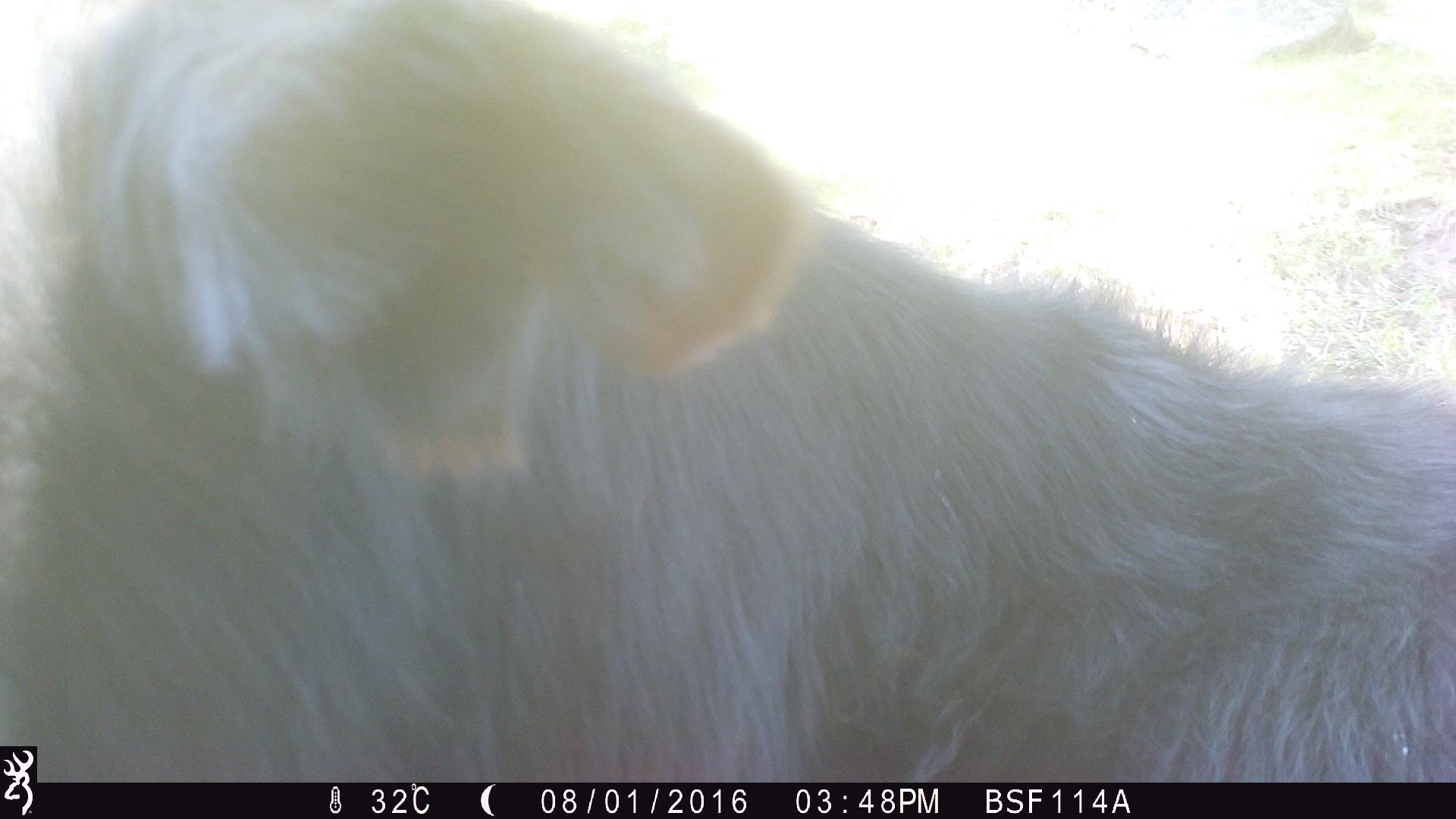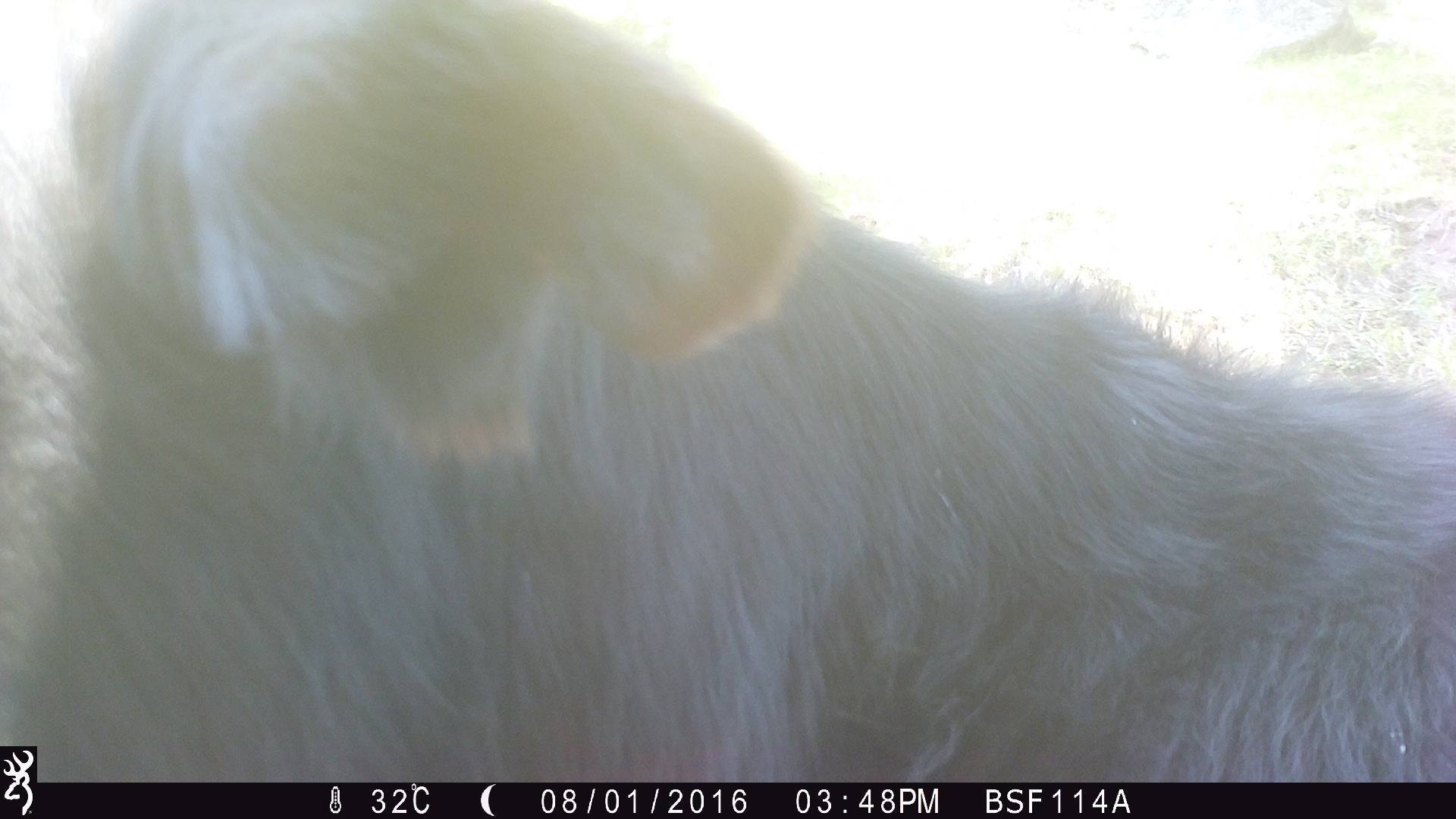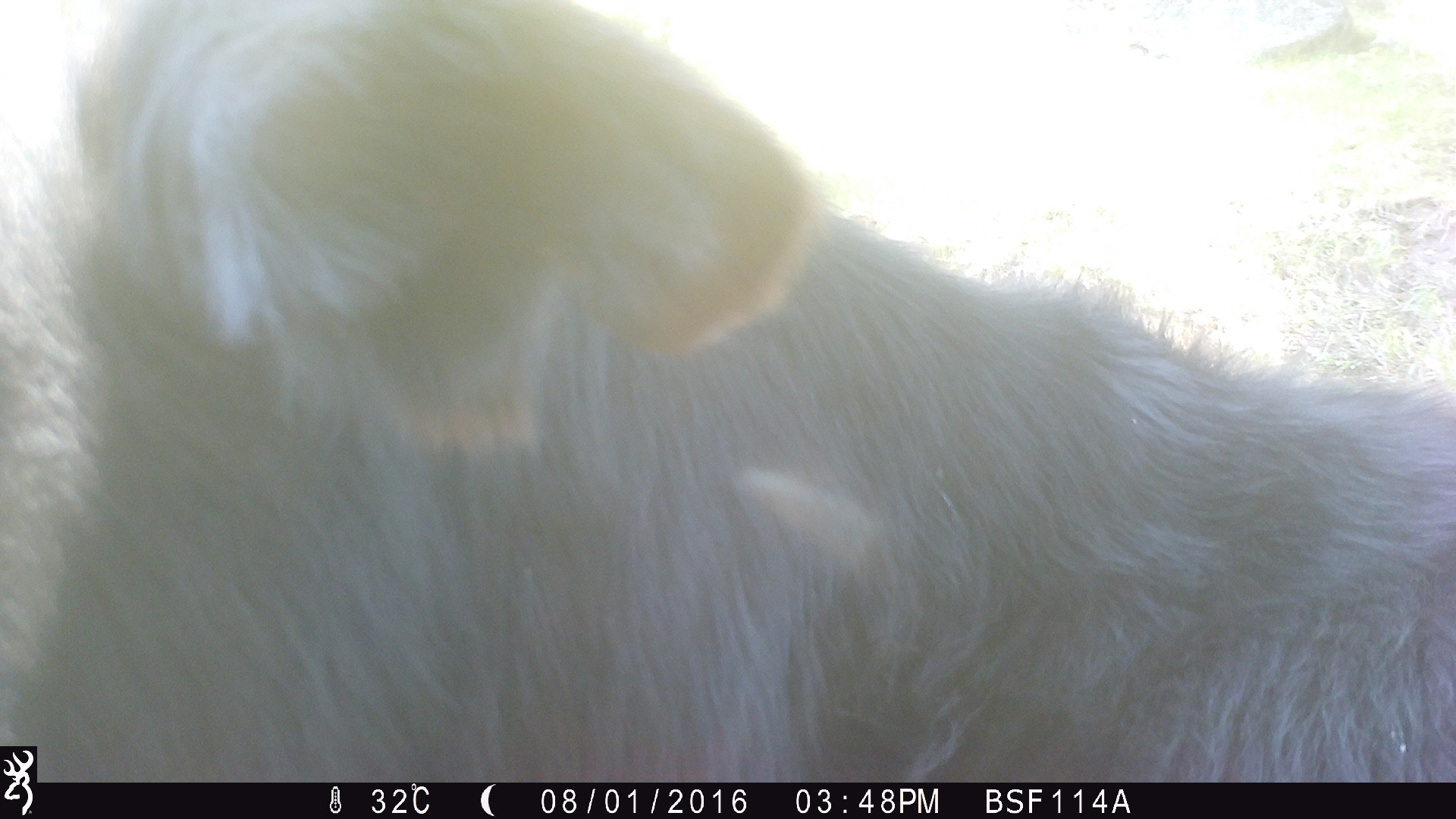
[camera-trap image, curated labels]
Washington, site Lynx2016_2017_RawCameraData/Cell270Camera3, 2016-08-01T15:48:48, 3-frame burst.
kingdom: Animalia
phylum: Chordata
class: Mammalia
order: Artiodactyla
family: Bovidae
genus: Bos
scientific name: Bos taurus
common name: domestic cattle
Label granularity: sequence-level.